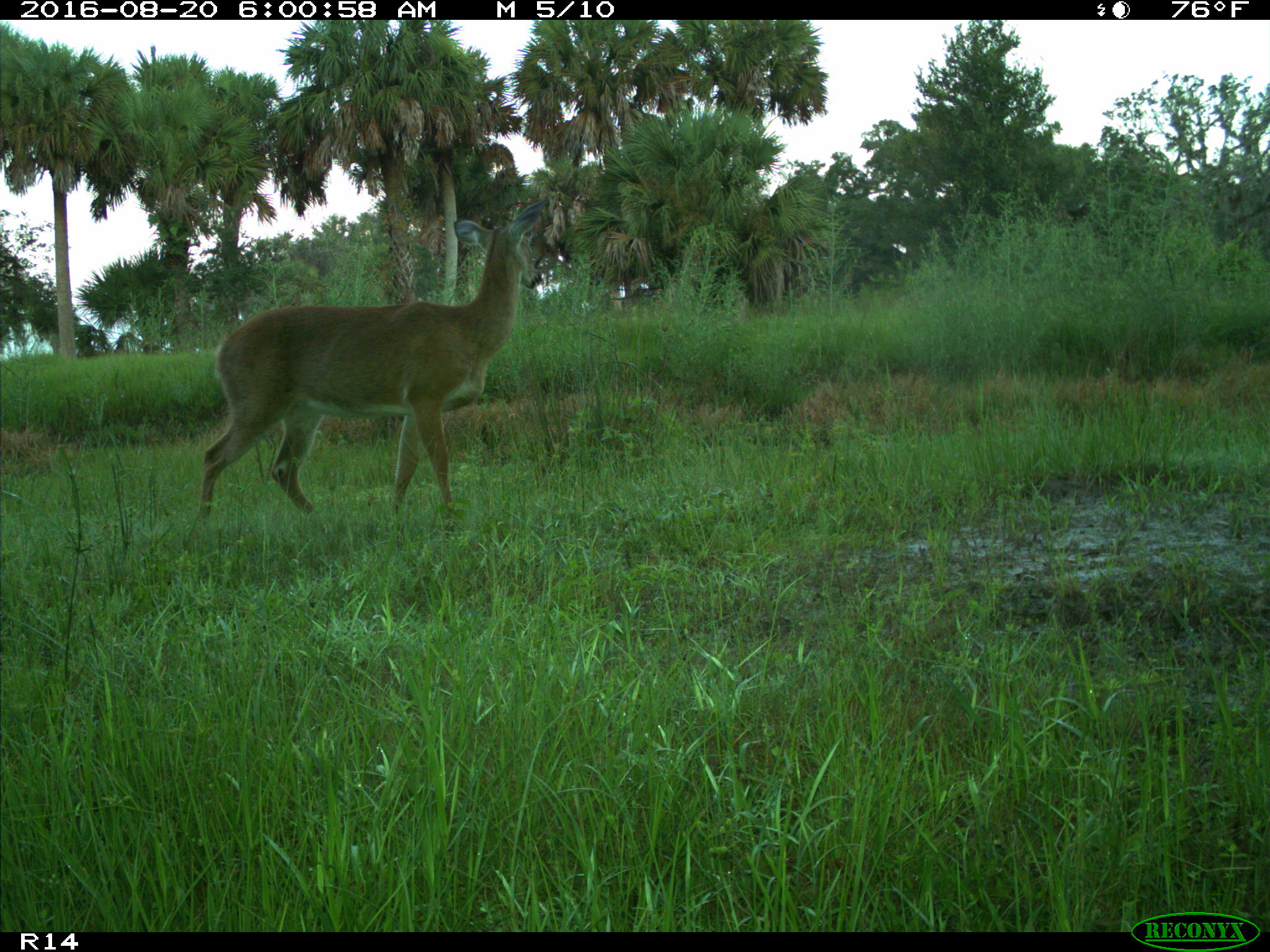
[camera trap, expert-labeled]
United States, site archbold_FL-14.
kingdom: Animalia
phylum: Chordata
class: Mammalia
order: Artiodactyla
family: Cervidae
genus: Odocoileus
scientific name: Odocoileus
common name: deer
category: unidentified deer